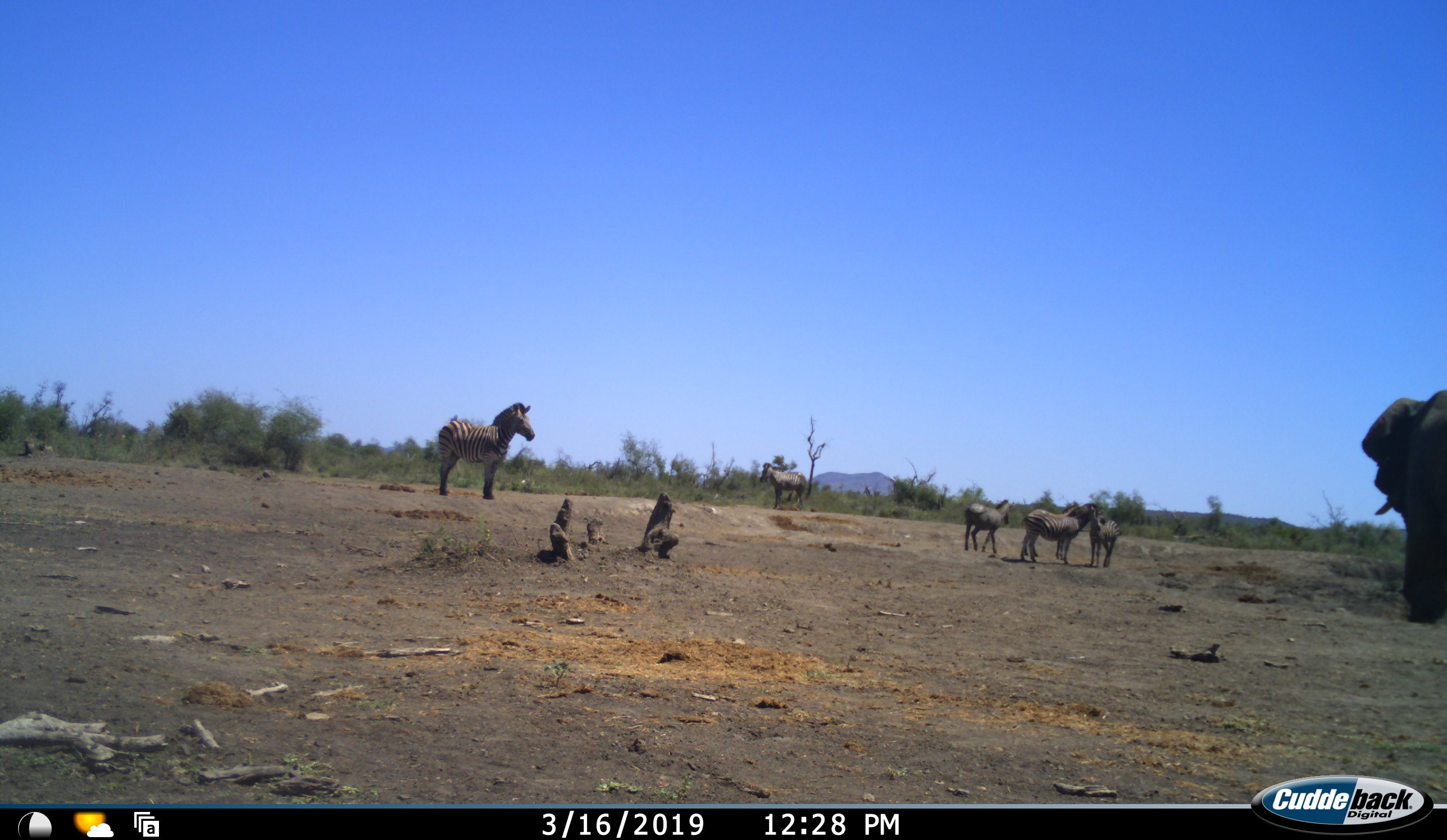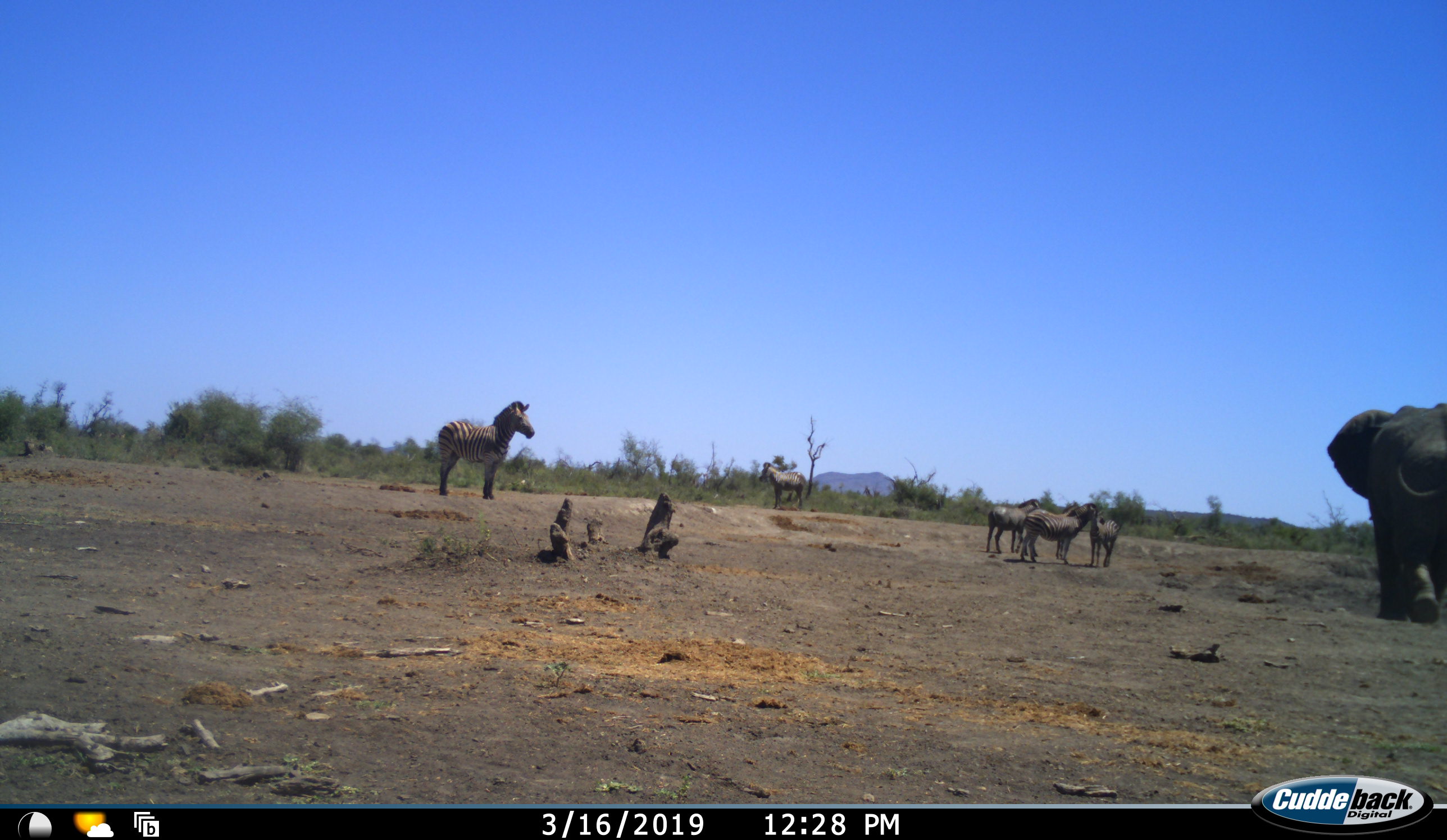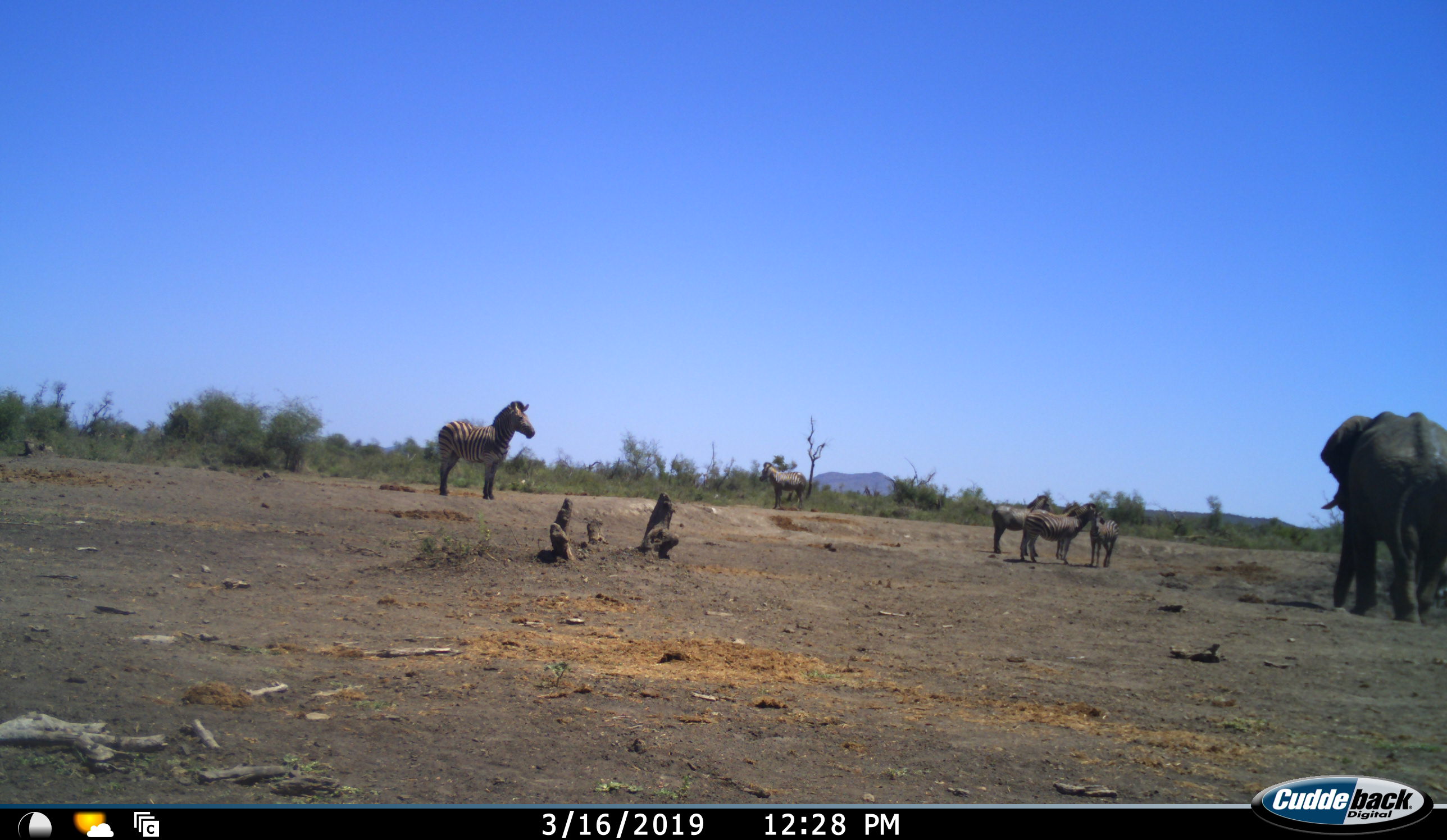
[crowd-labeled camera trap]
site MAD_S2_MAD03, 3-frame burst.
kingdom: Animalia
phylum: Chordata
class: Mammalia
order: Proboscidea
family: Elephantidae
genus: Loxodonta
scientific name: Loxodonta africana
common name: african bush elephant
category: elephant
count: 1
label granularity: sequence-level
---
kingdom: Animalia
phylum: Chordata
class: Mammalia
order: Perissodactyla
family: Equidae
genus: Equus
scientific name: Equus quagga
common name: plains zebra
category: zebraplains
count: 5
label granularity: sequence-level